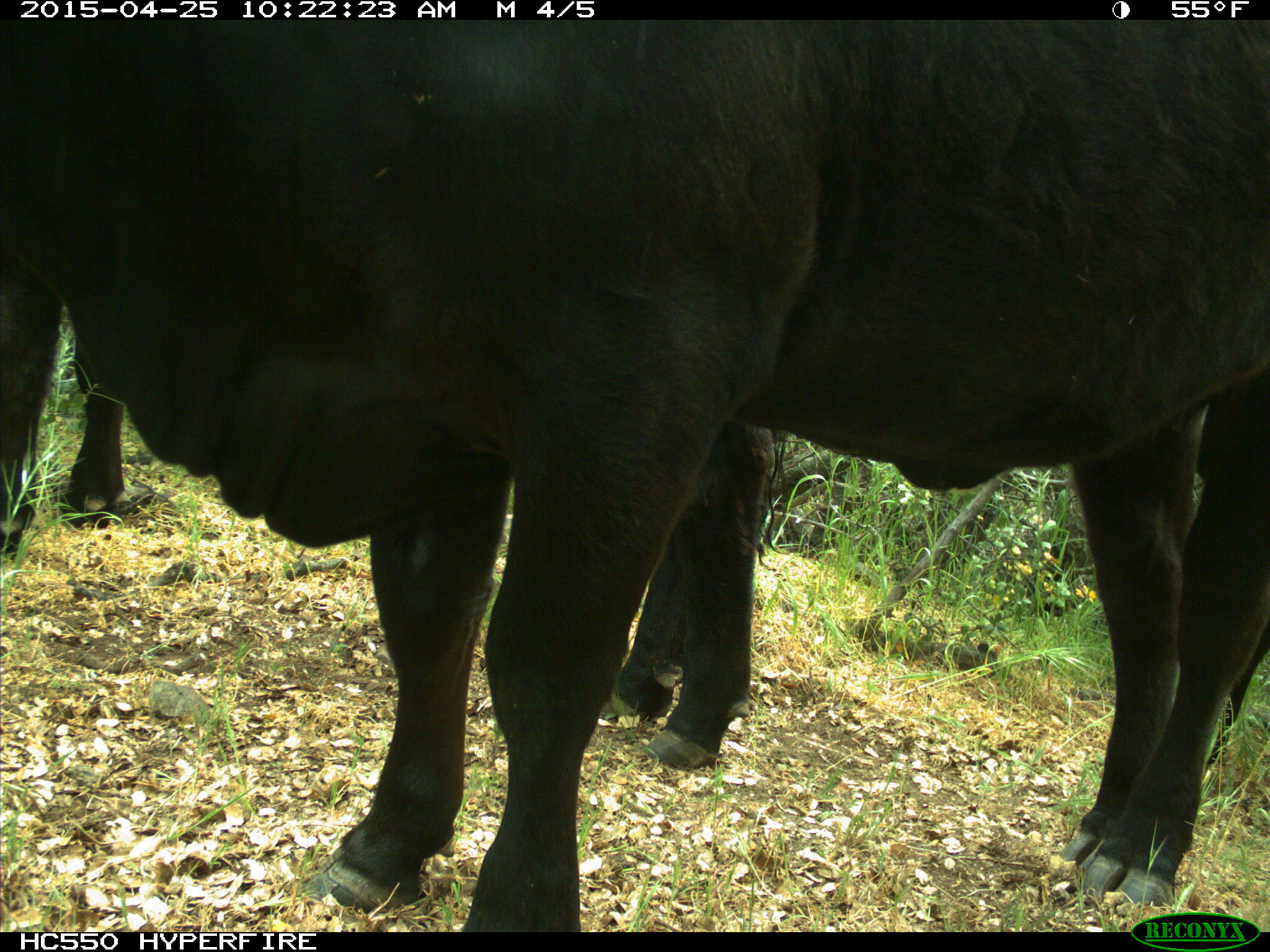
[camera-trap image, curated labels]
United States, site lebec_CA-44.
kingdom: Animalia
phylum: Chordata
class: Mammalia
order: Artiodactyla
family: Suidae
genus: Sus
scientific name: Sus scrofa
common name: wild boar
Sus scrofa (wild boar).